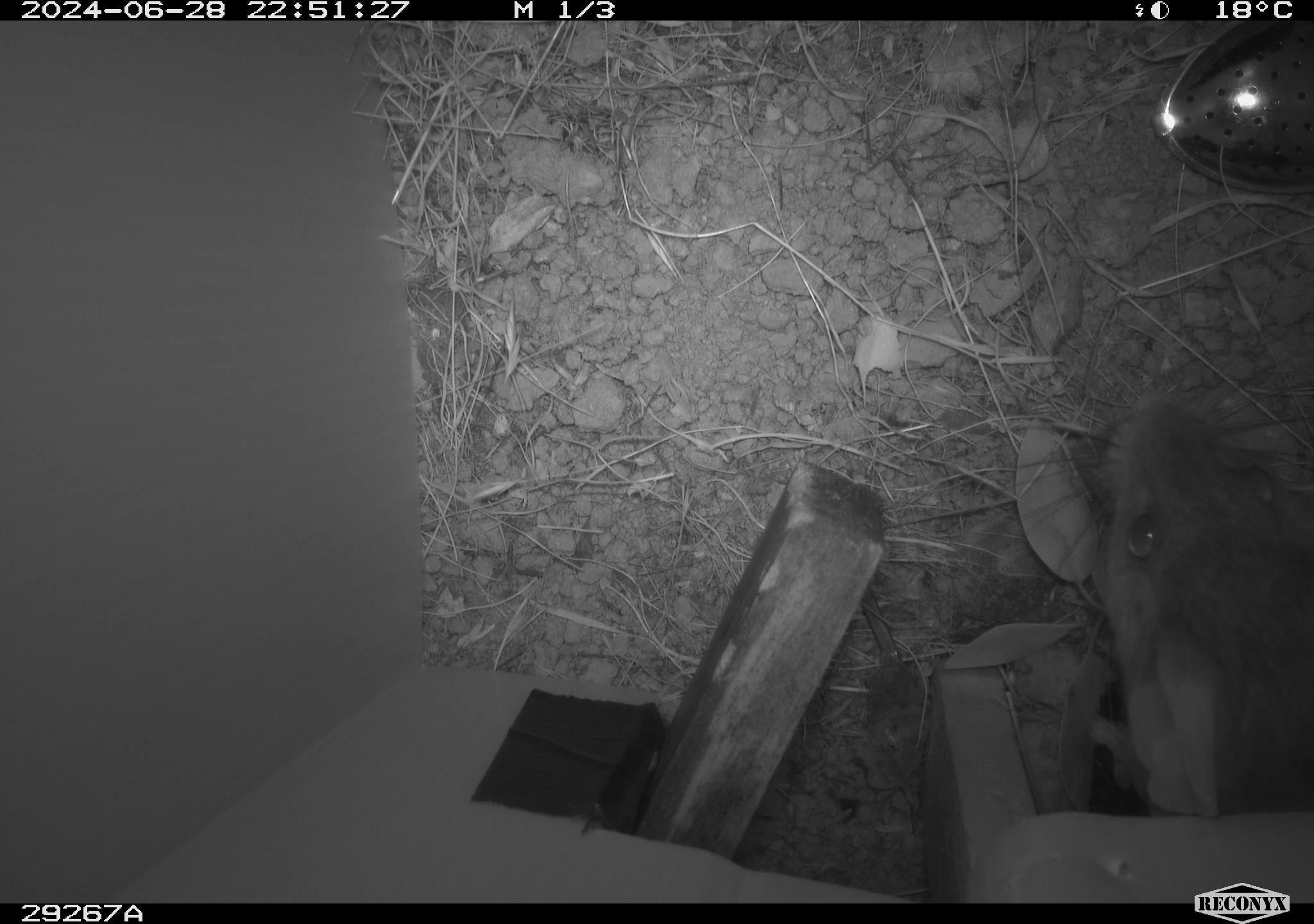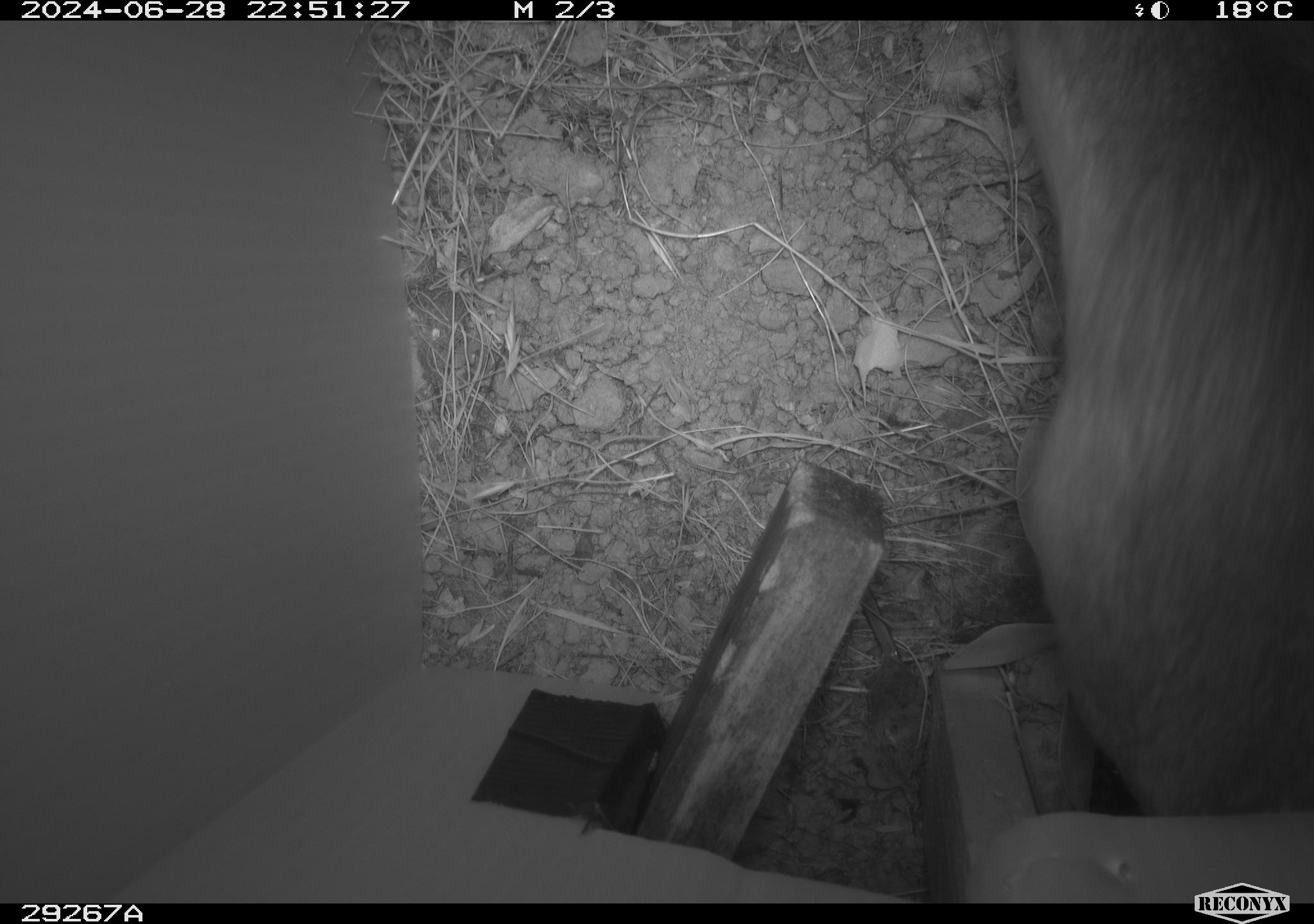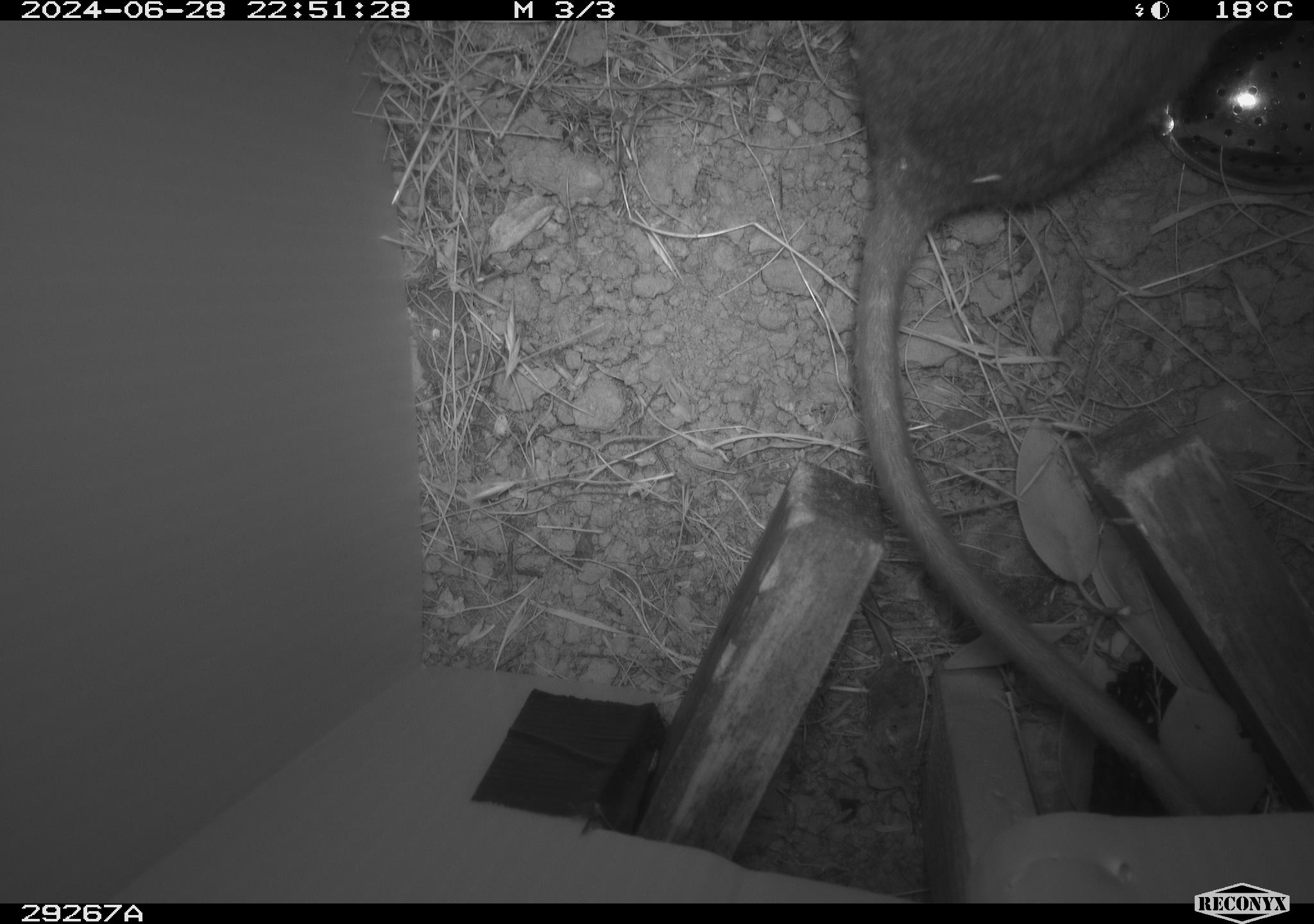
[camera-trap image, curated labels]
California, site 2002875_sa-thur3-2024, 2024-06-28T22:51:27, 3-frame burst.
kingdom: Animalia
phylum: Chordata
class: Mammalia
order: Rodentia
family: Cricetidae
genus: Neotoma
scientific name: Neotoma fuscipes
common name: dusky-footed woodrat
Dusky-footed woodrat (Neotoma fuscipes).